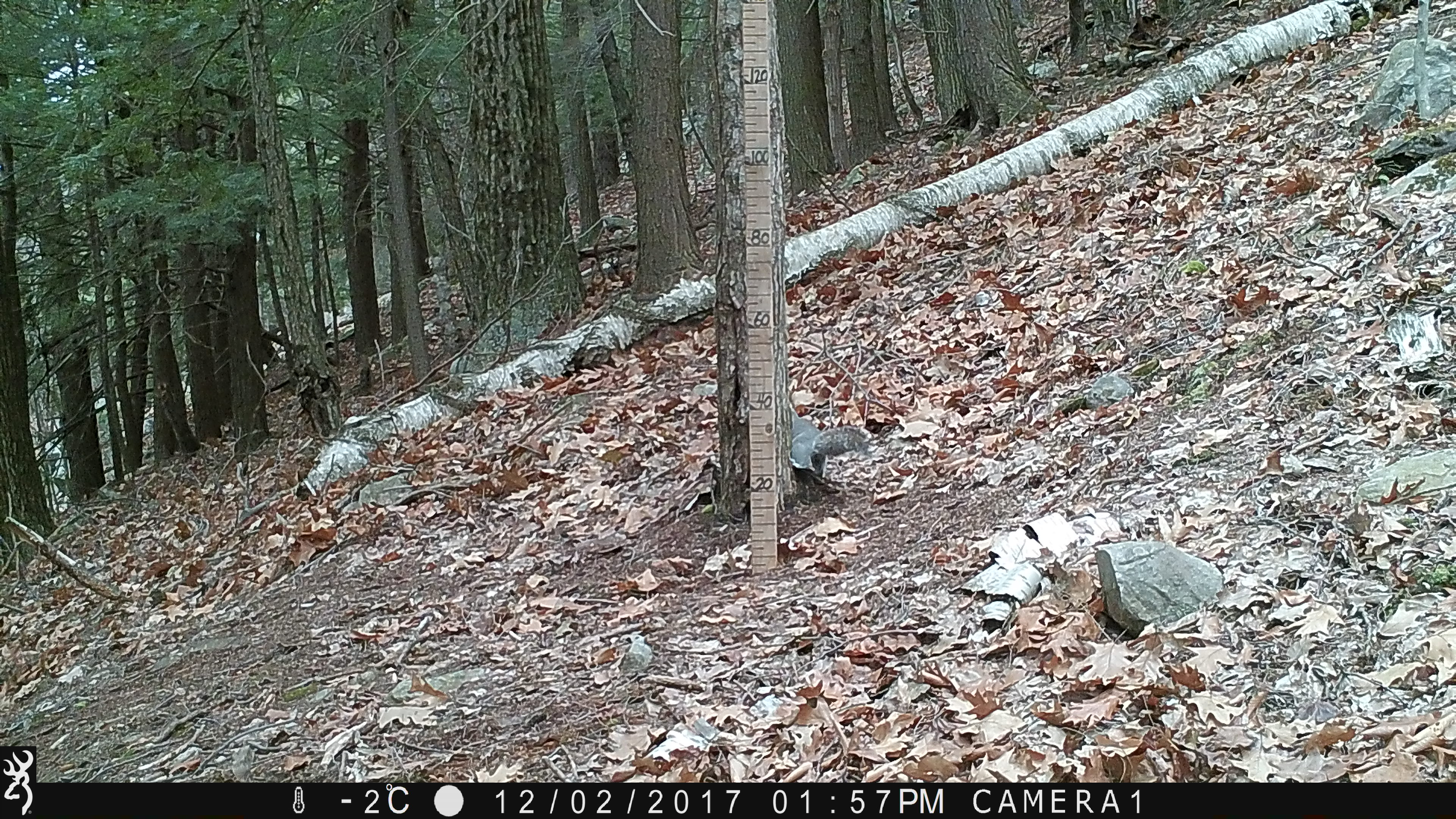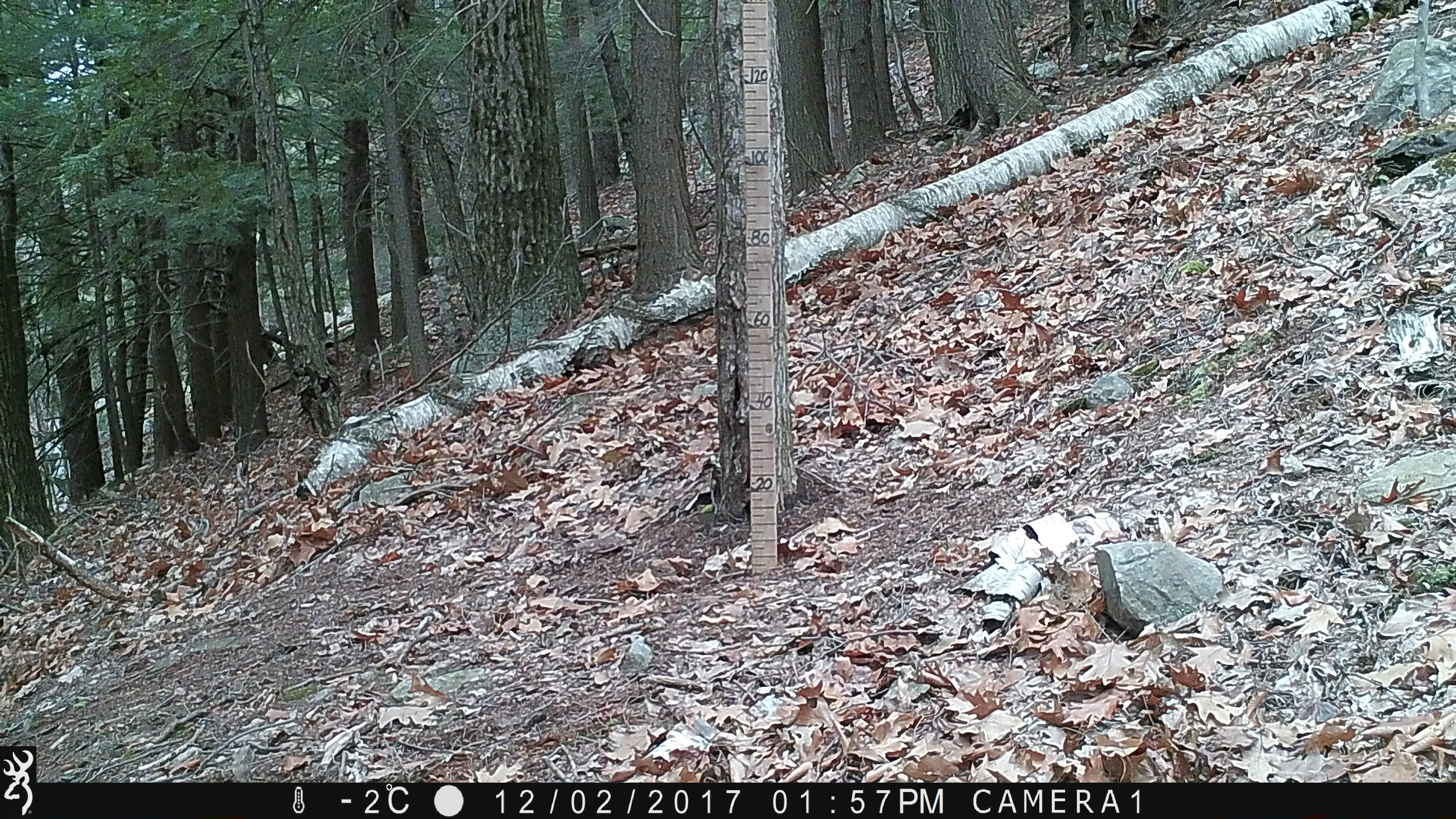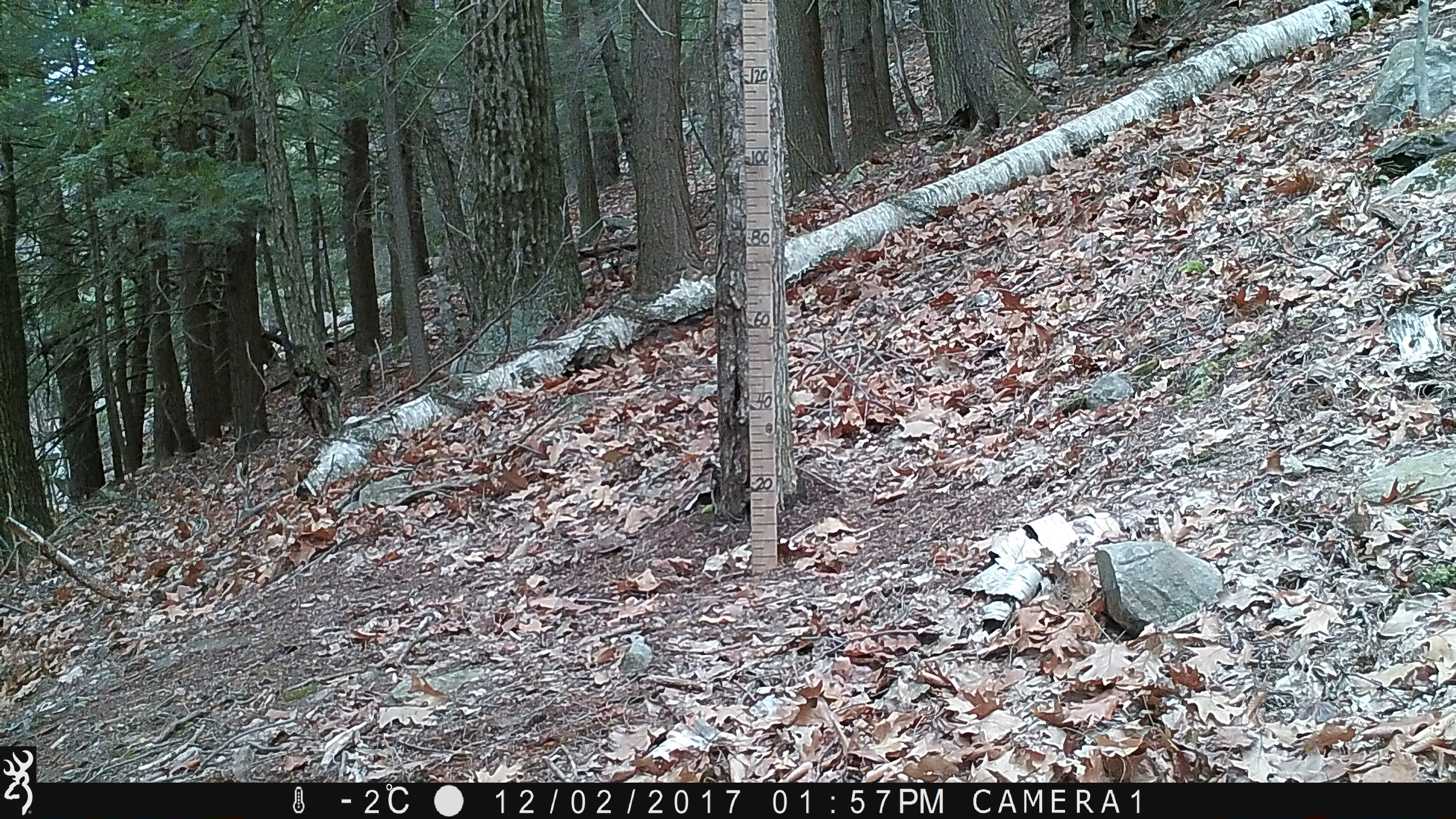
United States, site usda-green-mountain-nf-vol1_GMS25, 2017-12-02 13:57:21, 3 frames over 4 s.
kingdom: Animalia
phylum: Chordata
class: Mammalia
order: Rodentia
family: Sciuridae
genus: Sciurus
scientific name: Sciurus carolinensis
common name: gray squirrel